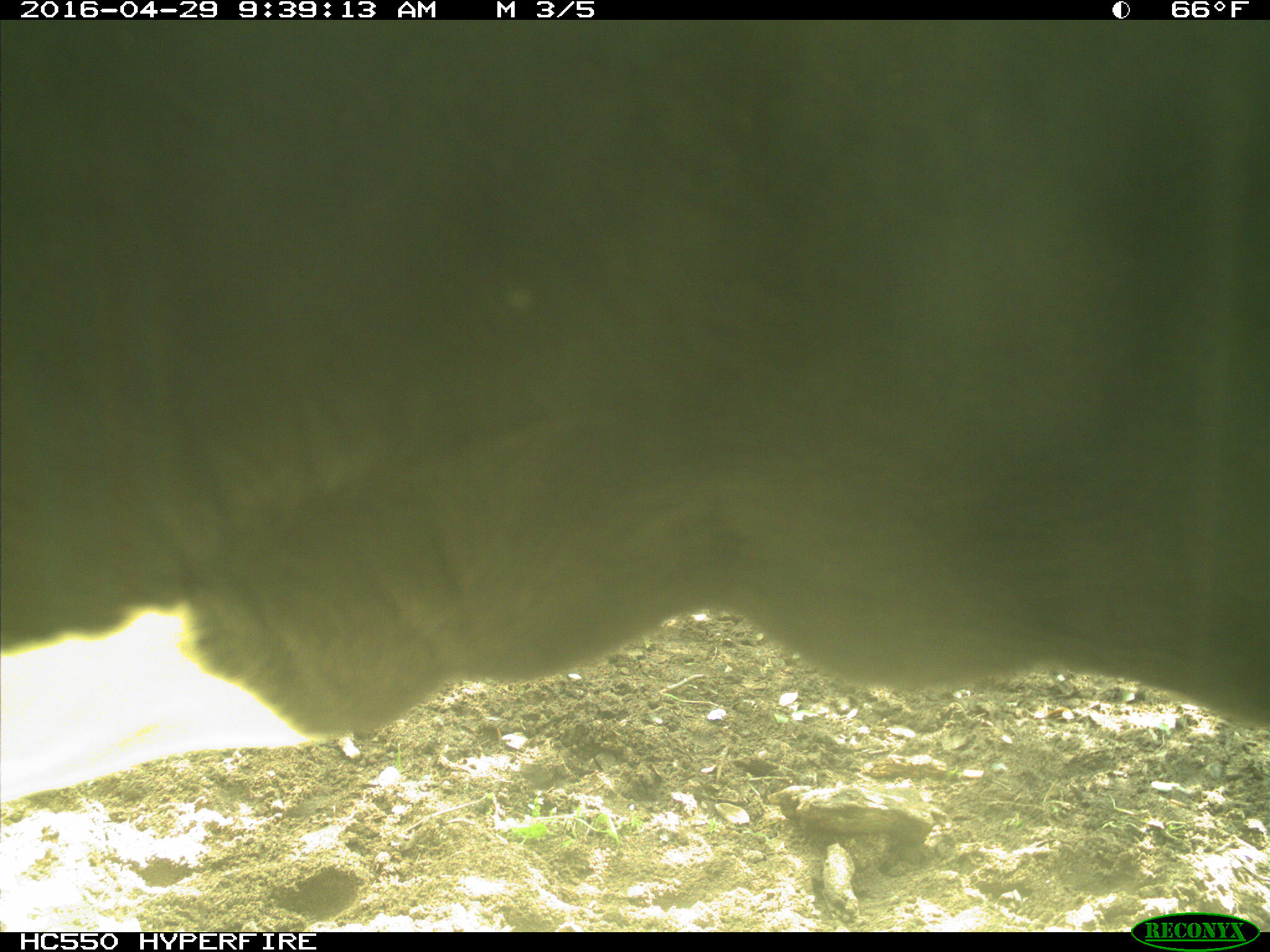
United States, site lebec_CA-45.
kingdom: Animalia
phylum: Chordata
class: Mammalia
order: Artiodactyla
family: Bovidae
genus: Bos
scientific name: Bos taurus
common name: domestic cow